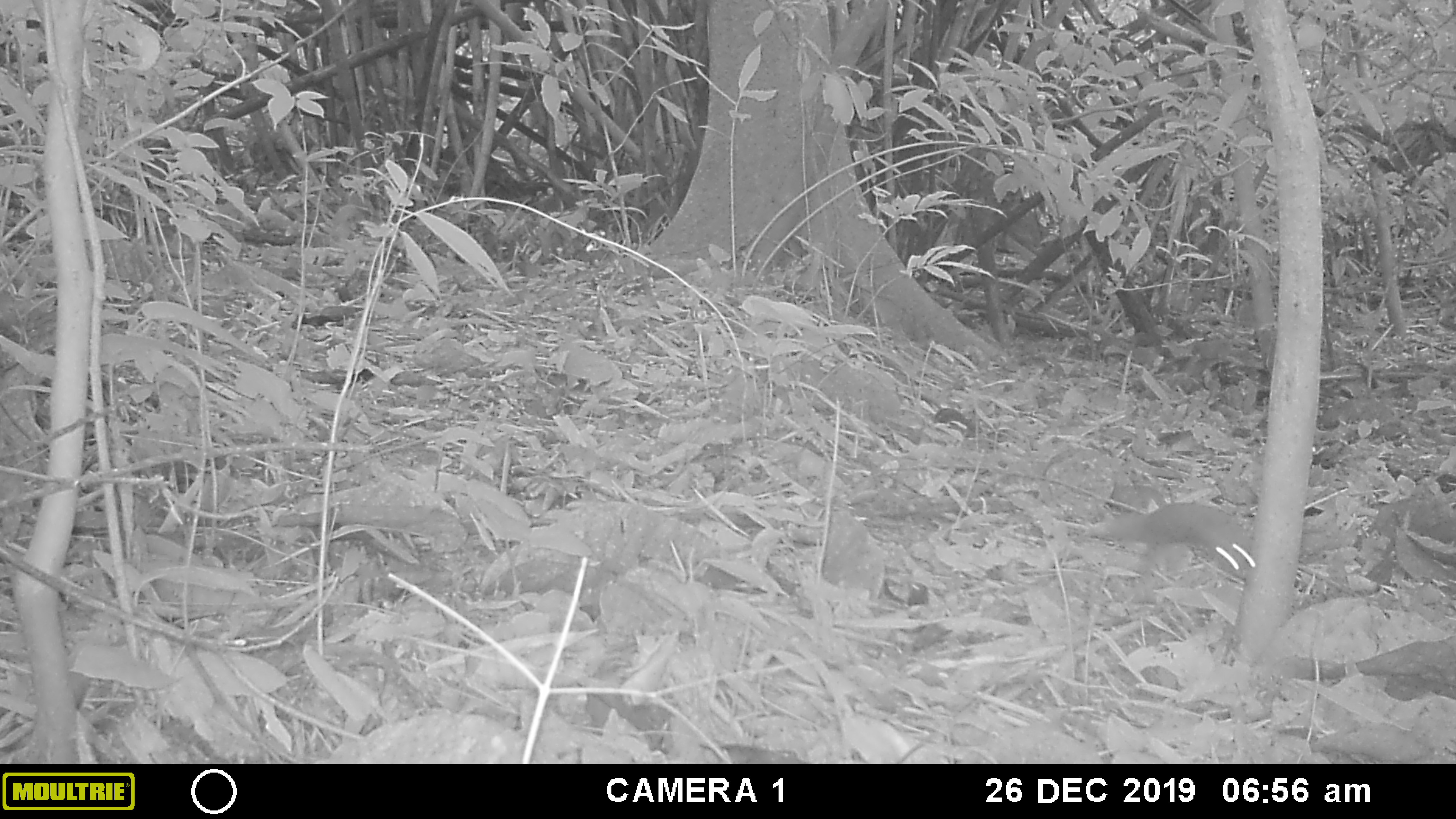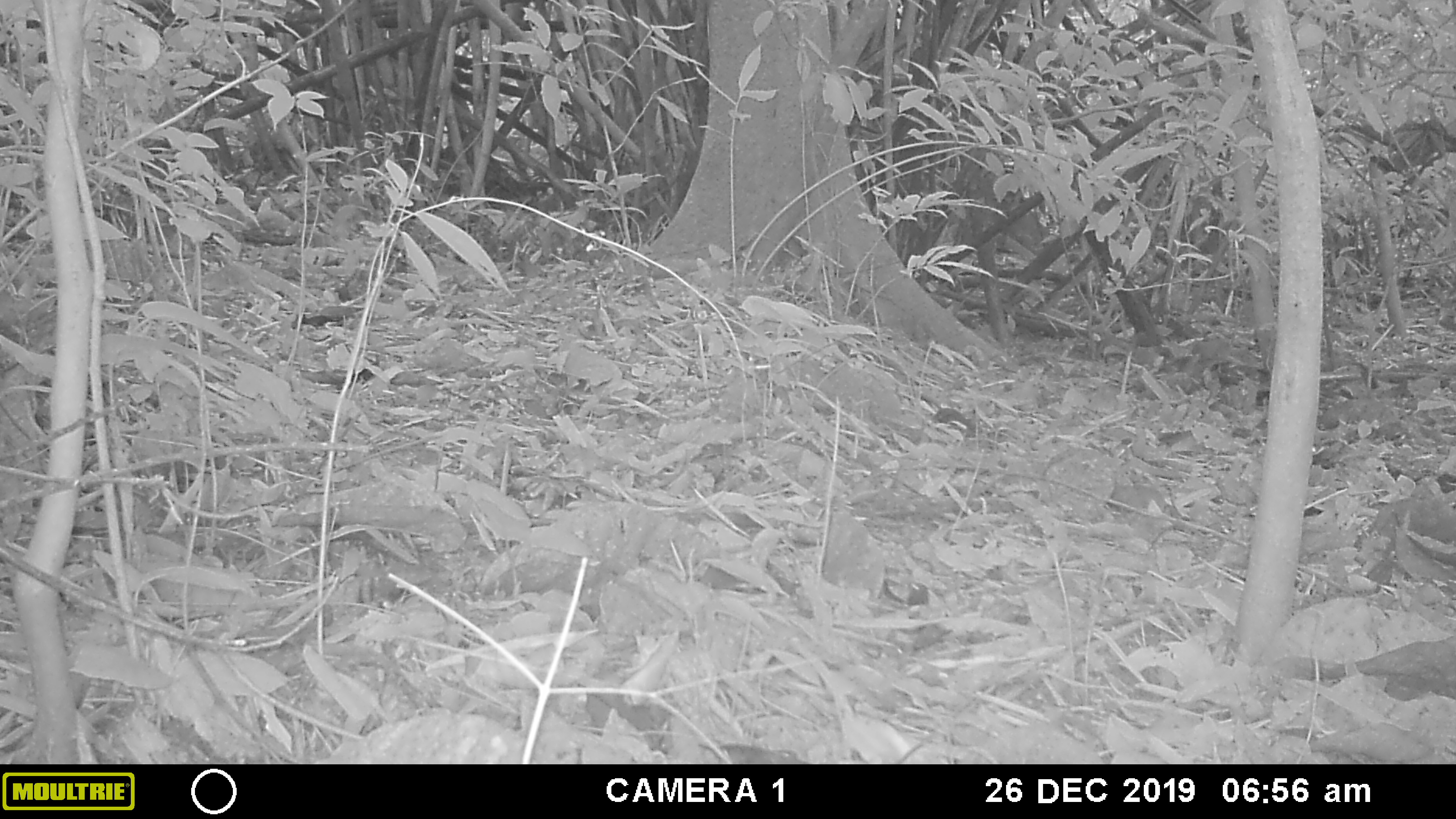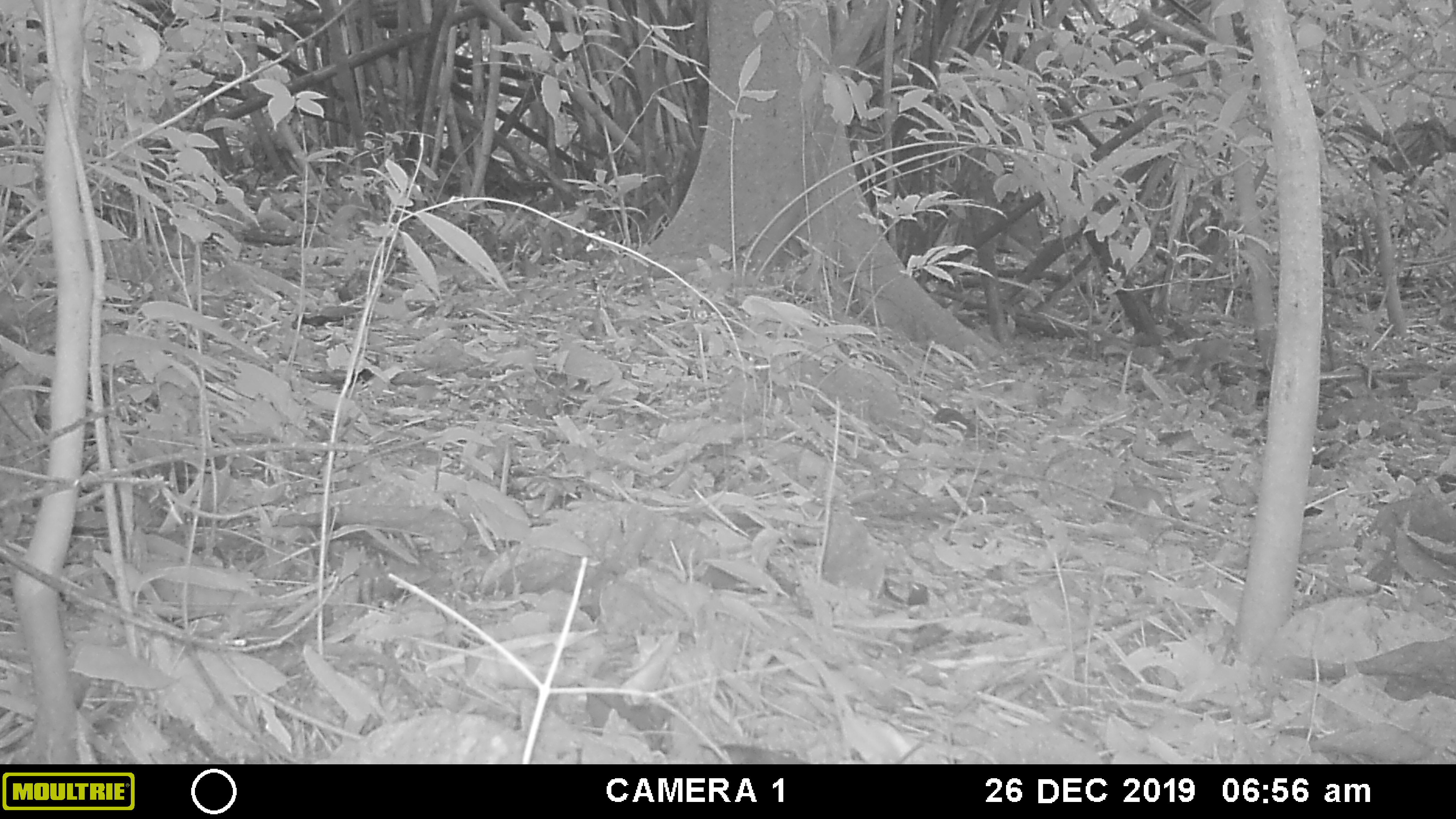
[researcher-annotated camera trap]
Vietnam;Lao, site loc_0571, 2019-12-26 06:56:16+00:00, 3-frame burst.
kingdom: Animalia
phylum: Chordata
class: Mammalia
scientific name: Mammalia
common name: mammal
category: unidentified small mammal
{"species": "unidentified small mammal (mammal) (Mammalia)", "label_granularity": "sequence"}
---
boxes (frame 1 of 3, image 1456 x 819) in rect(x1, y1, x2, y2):
unidentified small mammal: rect(1083, 502, 1256, 581)